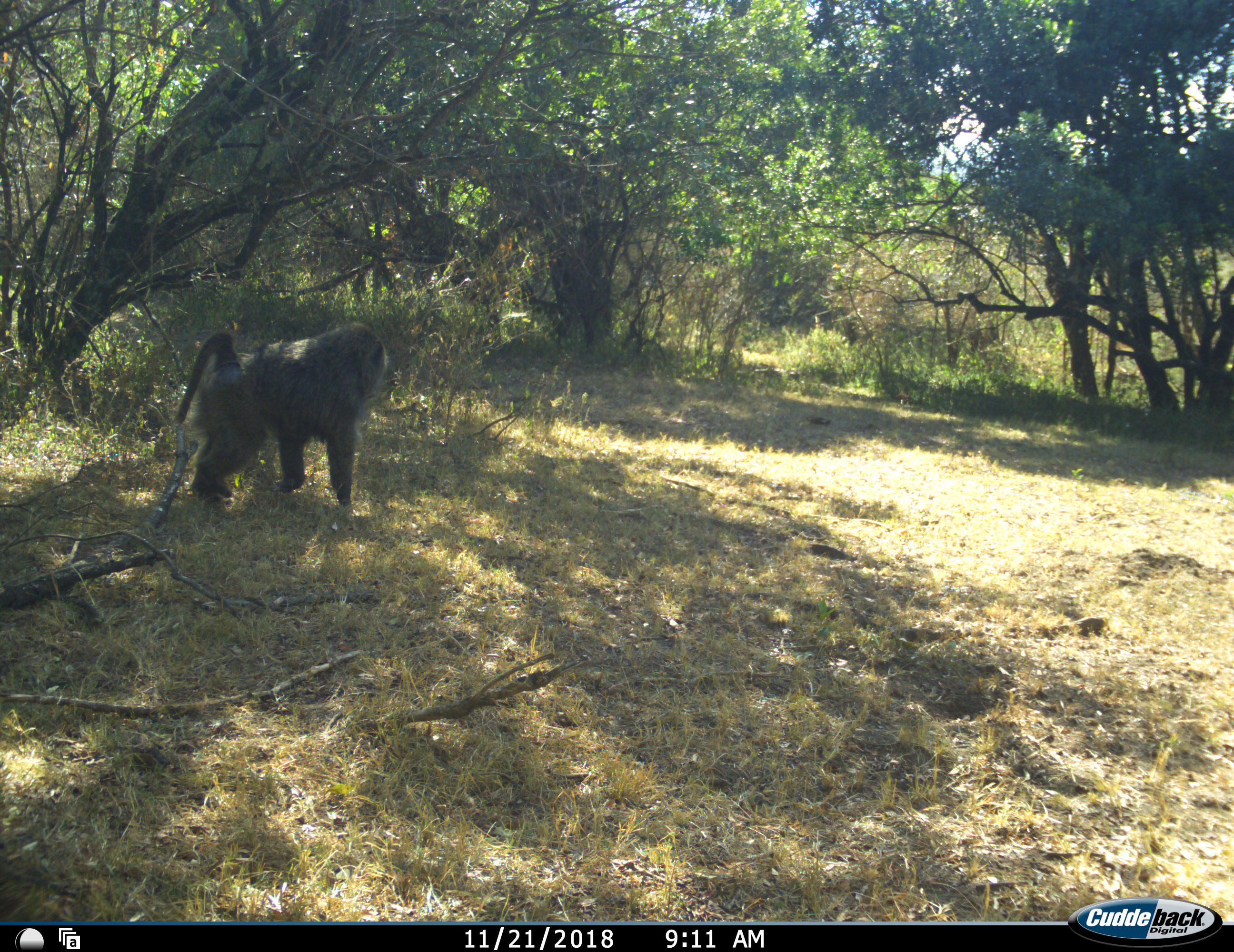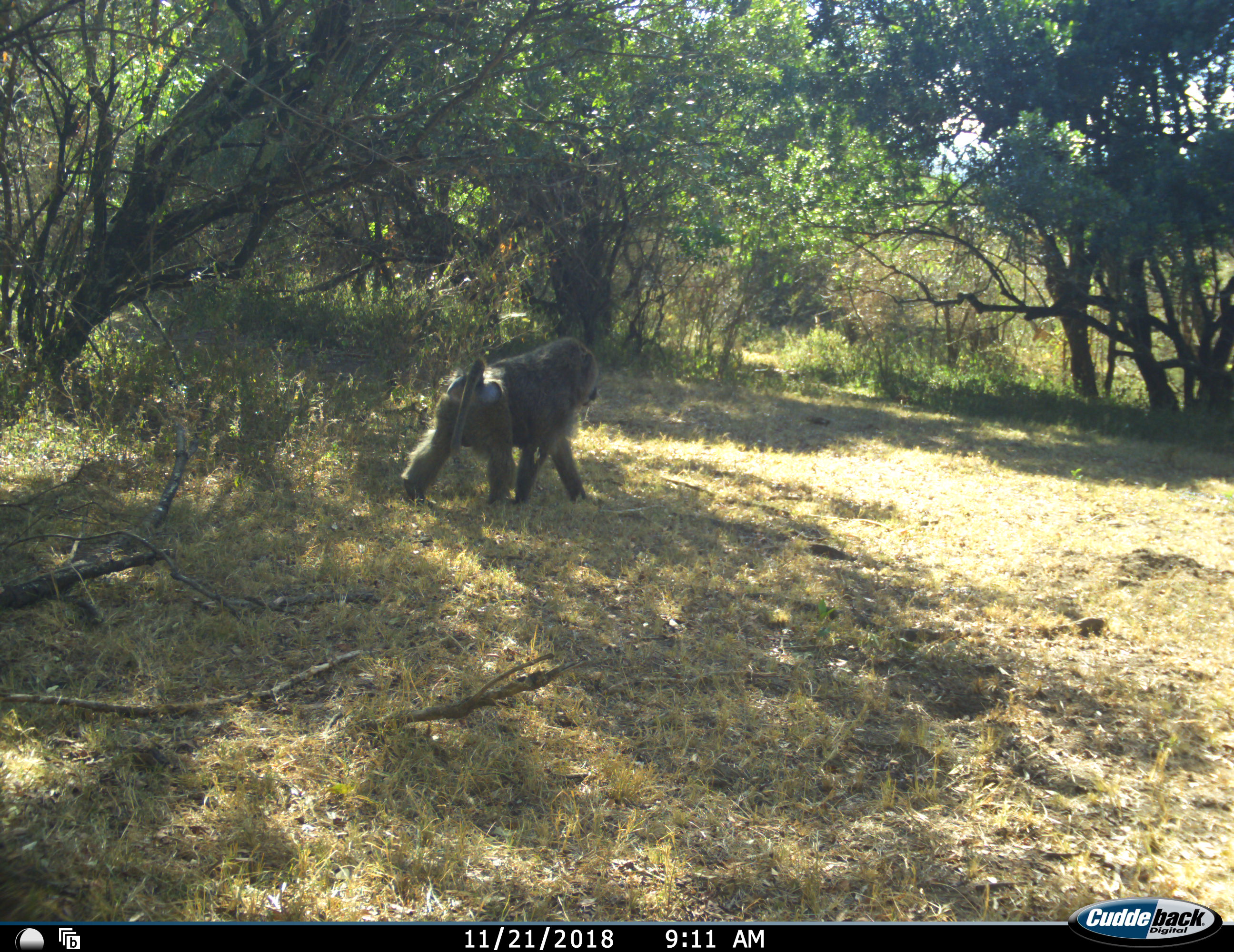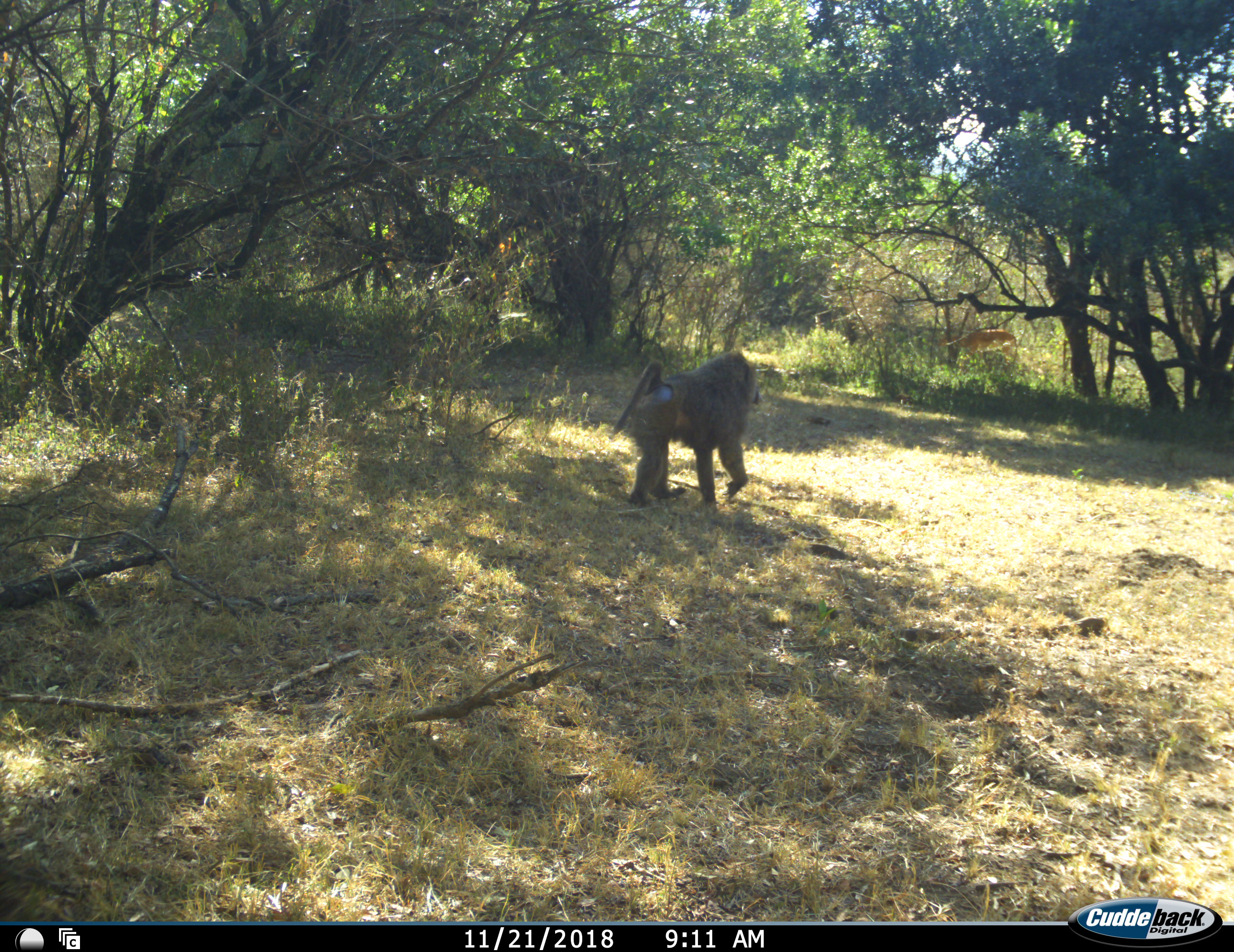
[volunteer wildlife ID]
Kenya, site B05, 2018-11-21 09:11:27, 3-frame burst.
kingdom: Animalia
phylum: Chordata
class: Mammalia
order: Primates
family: Cercopithecidae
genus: Papio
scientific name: Papio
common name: baboon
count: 1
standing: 0%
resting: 0%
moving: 100%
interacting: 0%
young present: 0%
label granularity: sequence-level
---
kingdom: Animalia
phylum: Chordata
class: Mammalia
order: Artiodactyla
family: Bovidae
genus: Aepyceros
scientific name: Aepyceros melampus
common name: impala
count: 1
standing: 17%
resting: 0%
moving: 50%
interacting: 0%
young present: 0%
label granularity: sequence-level